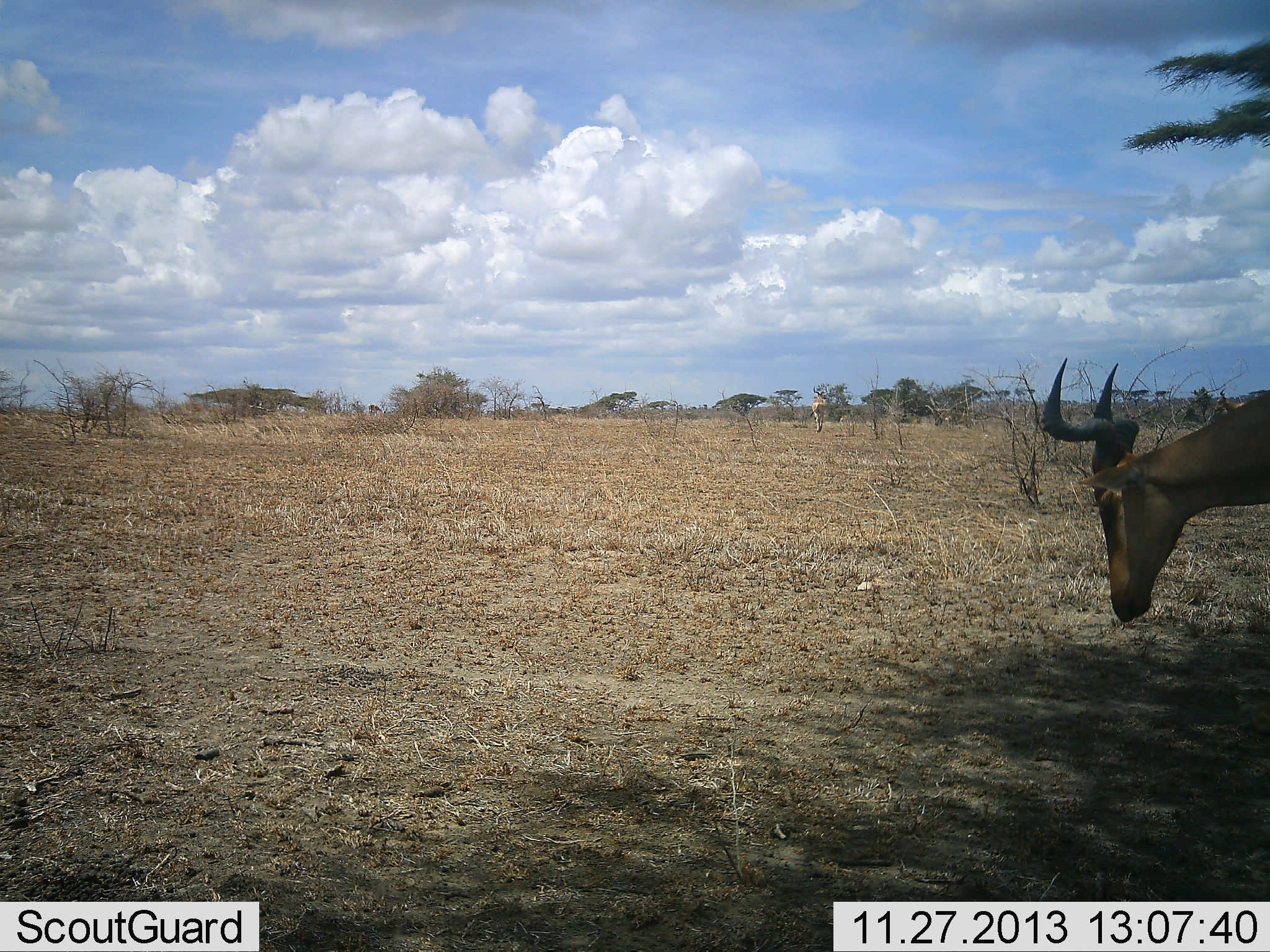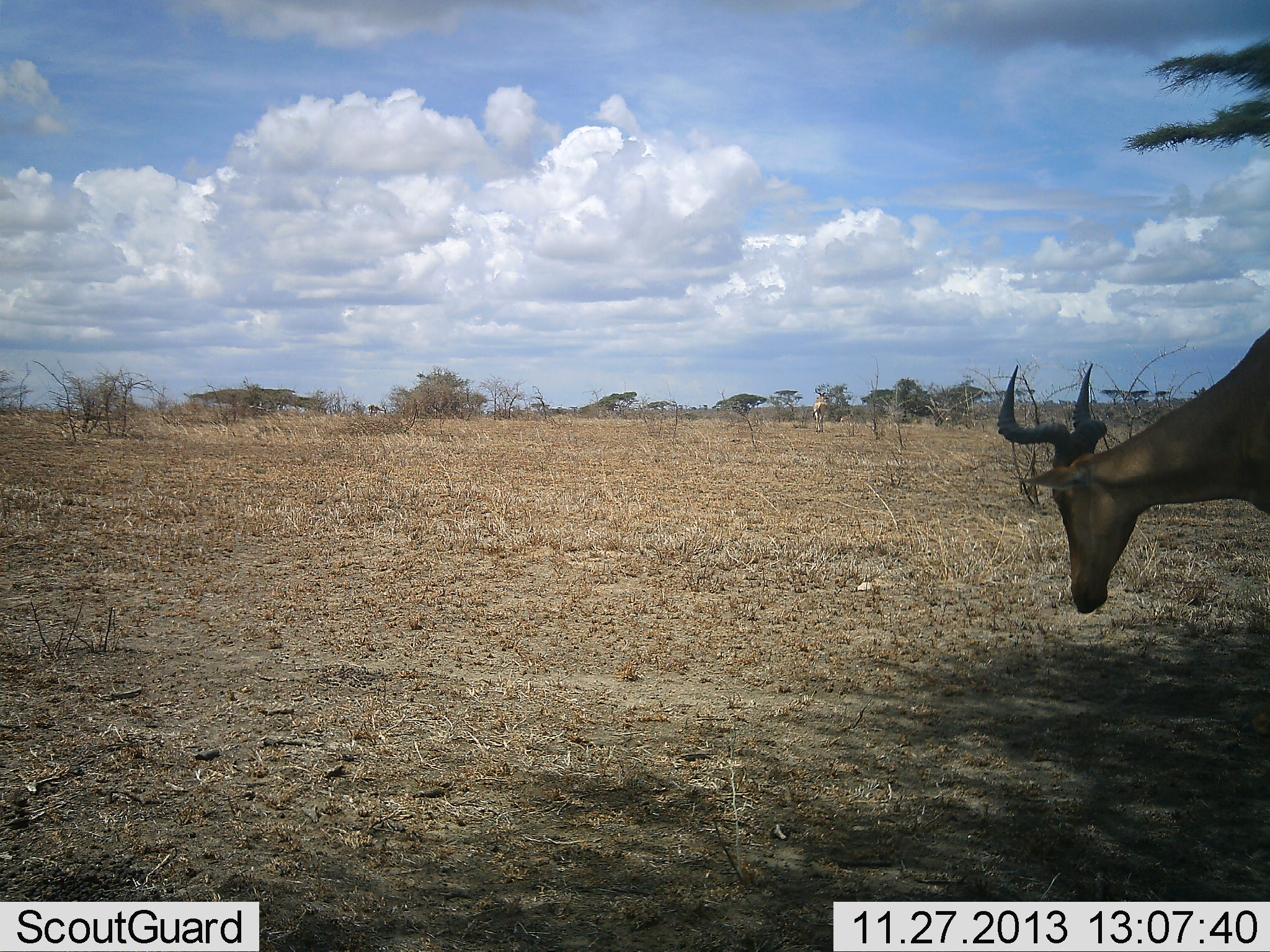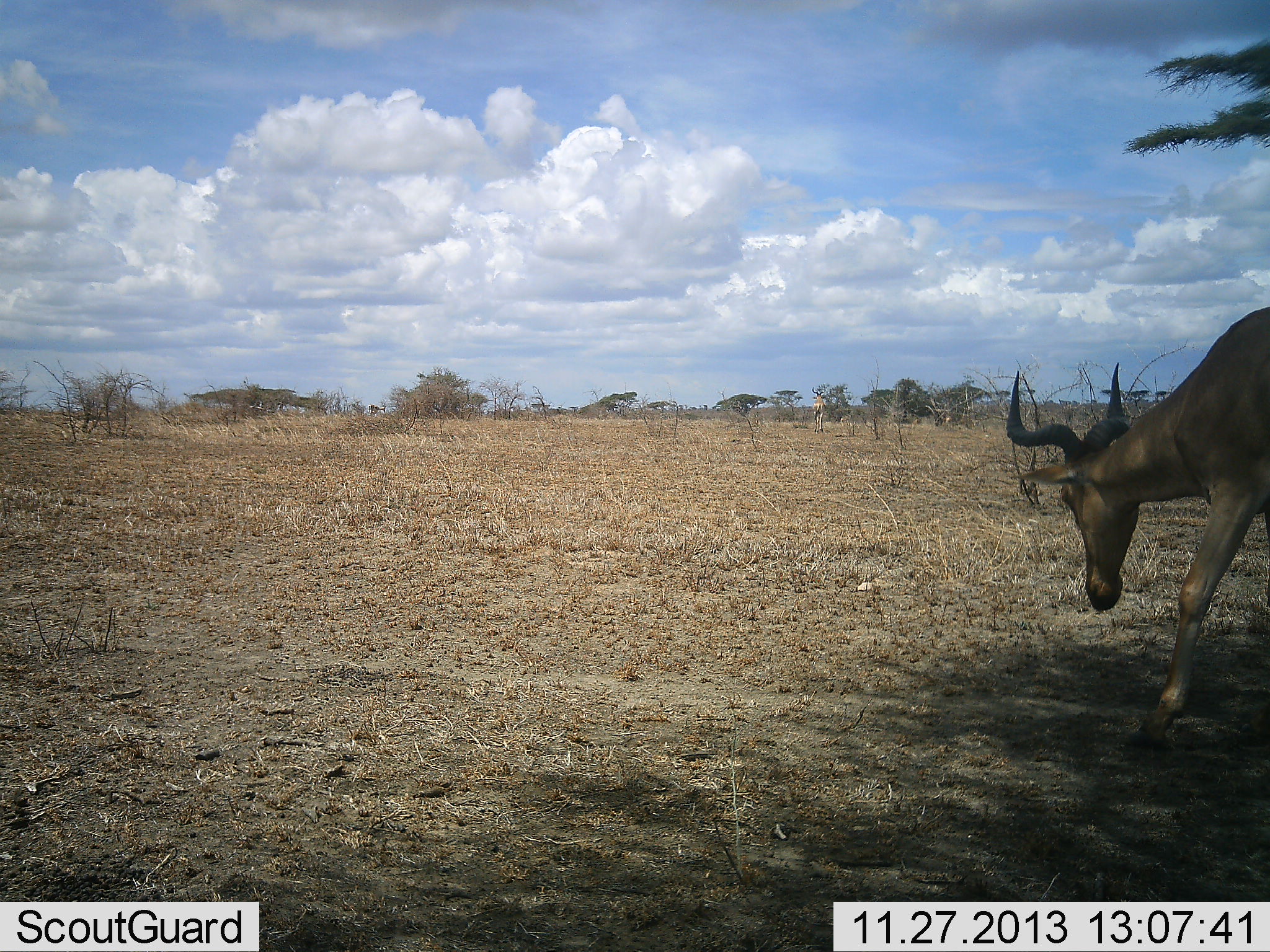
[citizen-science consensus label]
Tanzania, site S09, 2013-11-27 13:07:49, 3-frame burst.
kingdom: Animalia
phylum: Chordata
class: Mammalia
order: Artiodactyla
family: Bovidae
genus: Alcelaphus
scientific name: Alcelaphus buselaphus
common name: hartebeest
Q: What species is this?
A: Hartebeest (Alcelaphus buselaphus).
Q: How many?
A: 1.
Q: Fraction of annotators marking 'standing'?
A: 10%.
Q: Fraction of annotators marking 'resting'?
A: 0%.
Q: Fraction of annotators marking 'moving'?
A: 70%.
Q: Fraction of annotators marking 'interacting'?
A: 0%.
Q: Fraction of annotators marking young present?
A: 0%.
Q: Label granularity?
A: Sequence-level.